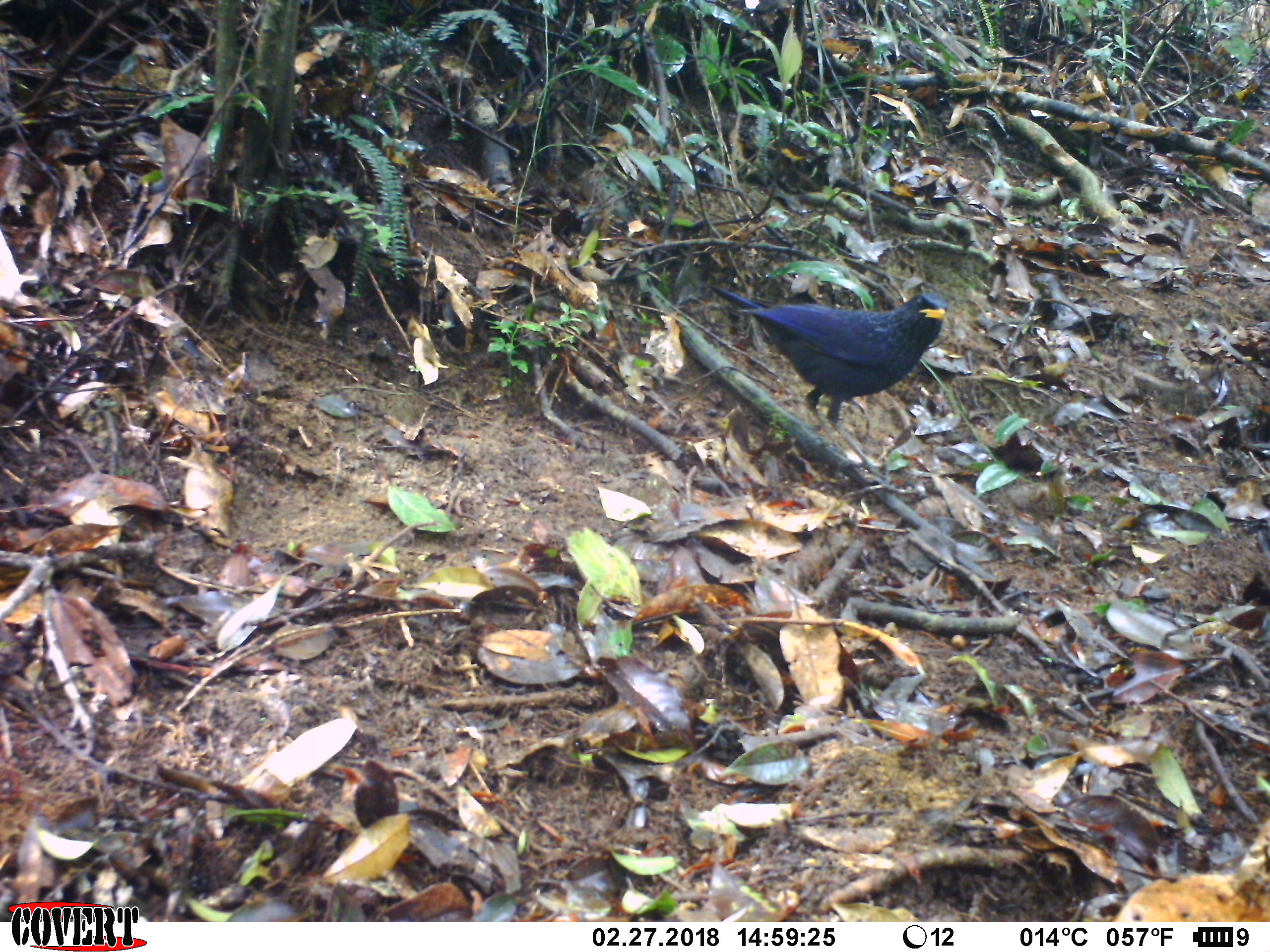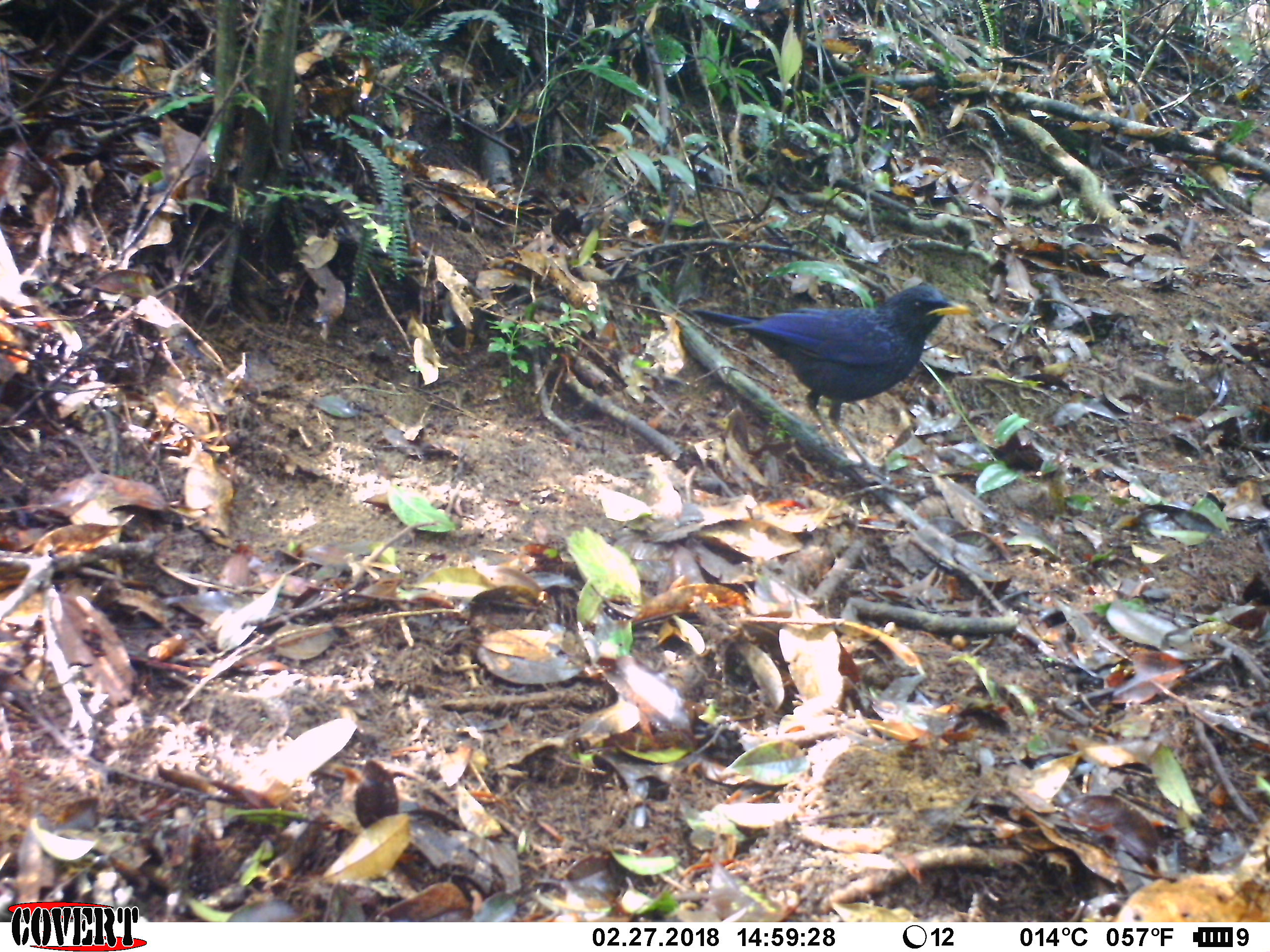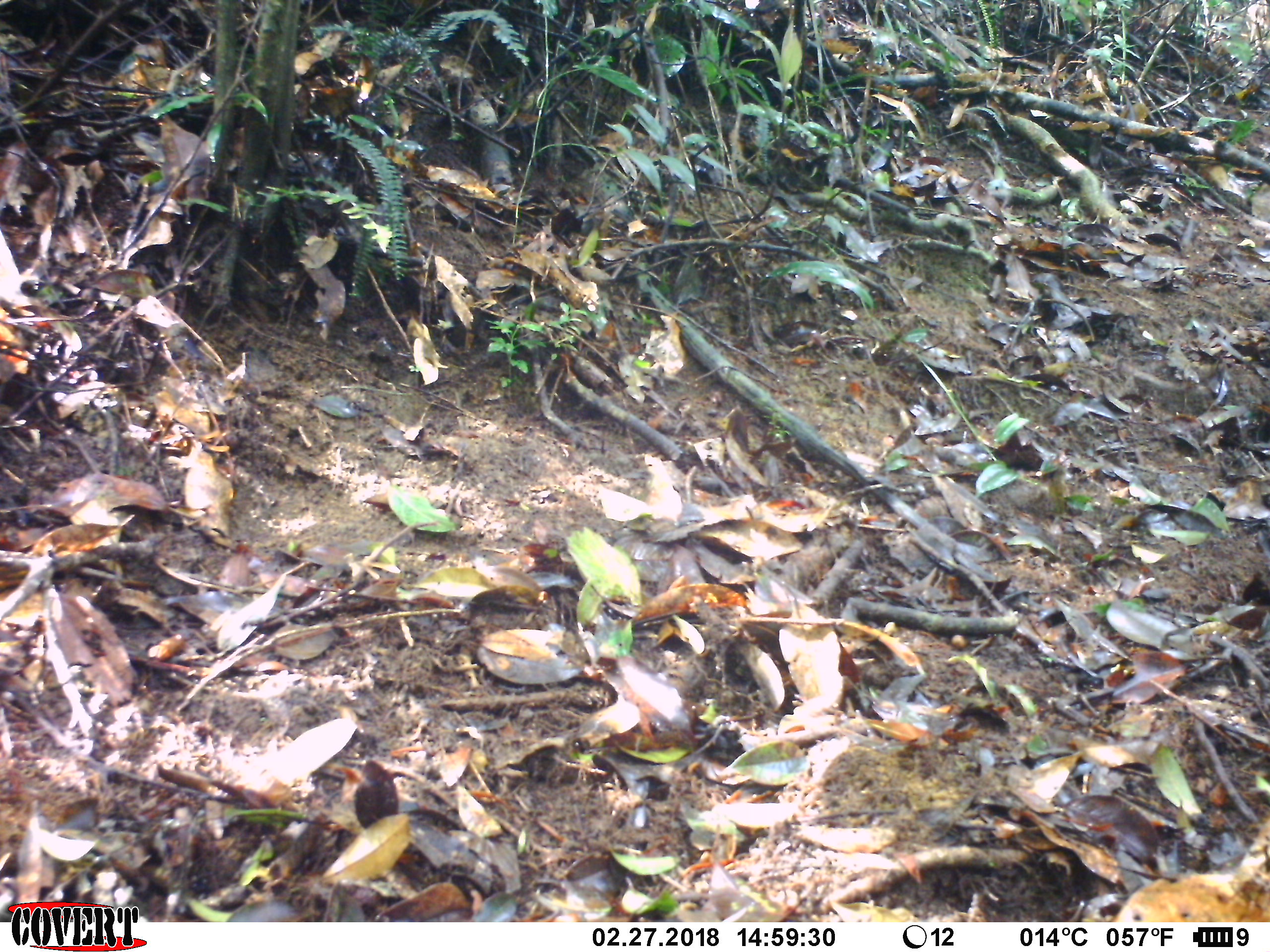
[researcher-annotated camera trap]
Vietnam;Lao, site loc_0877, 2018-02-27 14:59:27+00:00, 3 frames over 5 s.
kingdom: Animalia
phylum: Chordata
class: Aves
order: Passeriformes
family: Muscicapidae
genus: Myophonus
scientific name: Myophonus caeruleus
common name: blue whistling thrush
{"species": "blue whistling thrush (Myophonus caeruleus)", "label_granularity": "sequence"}